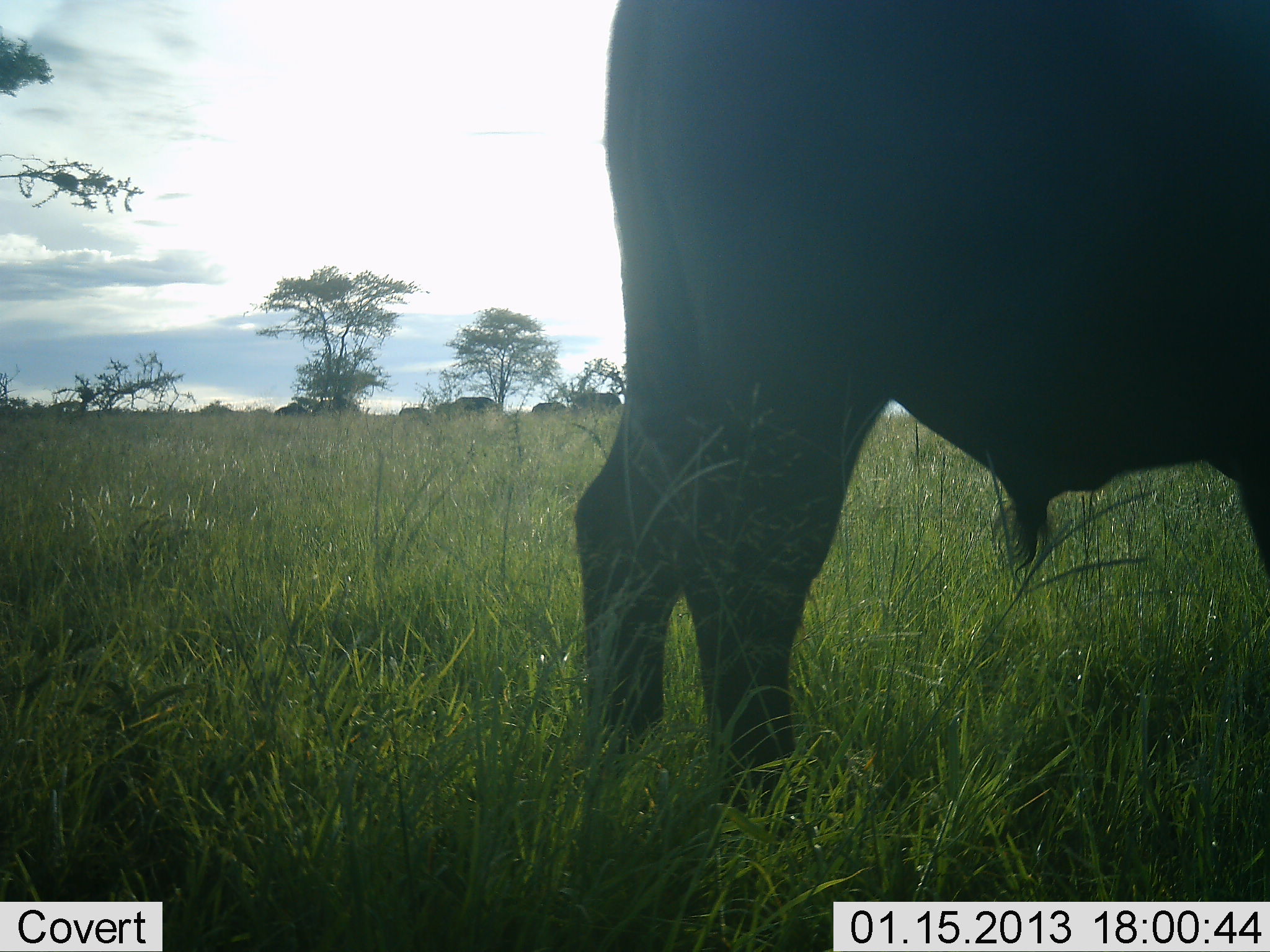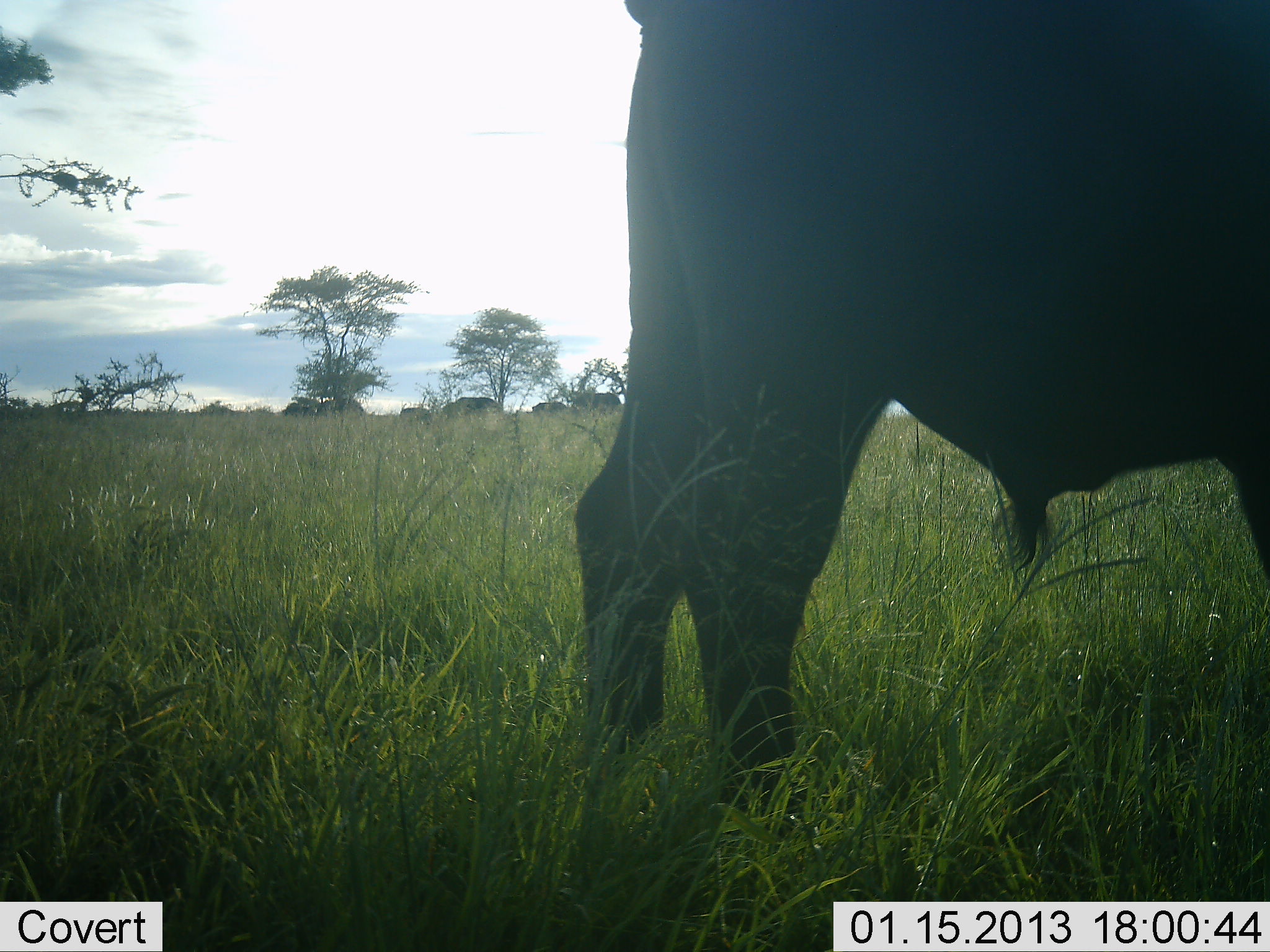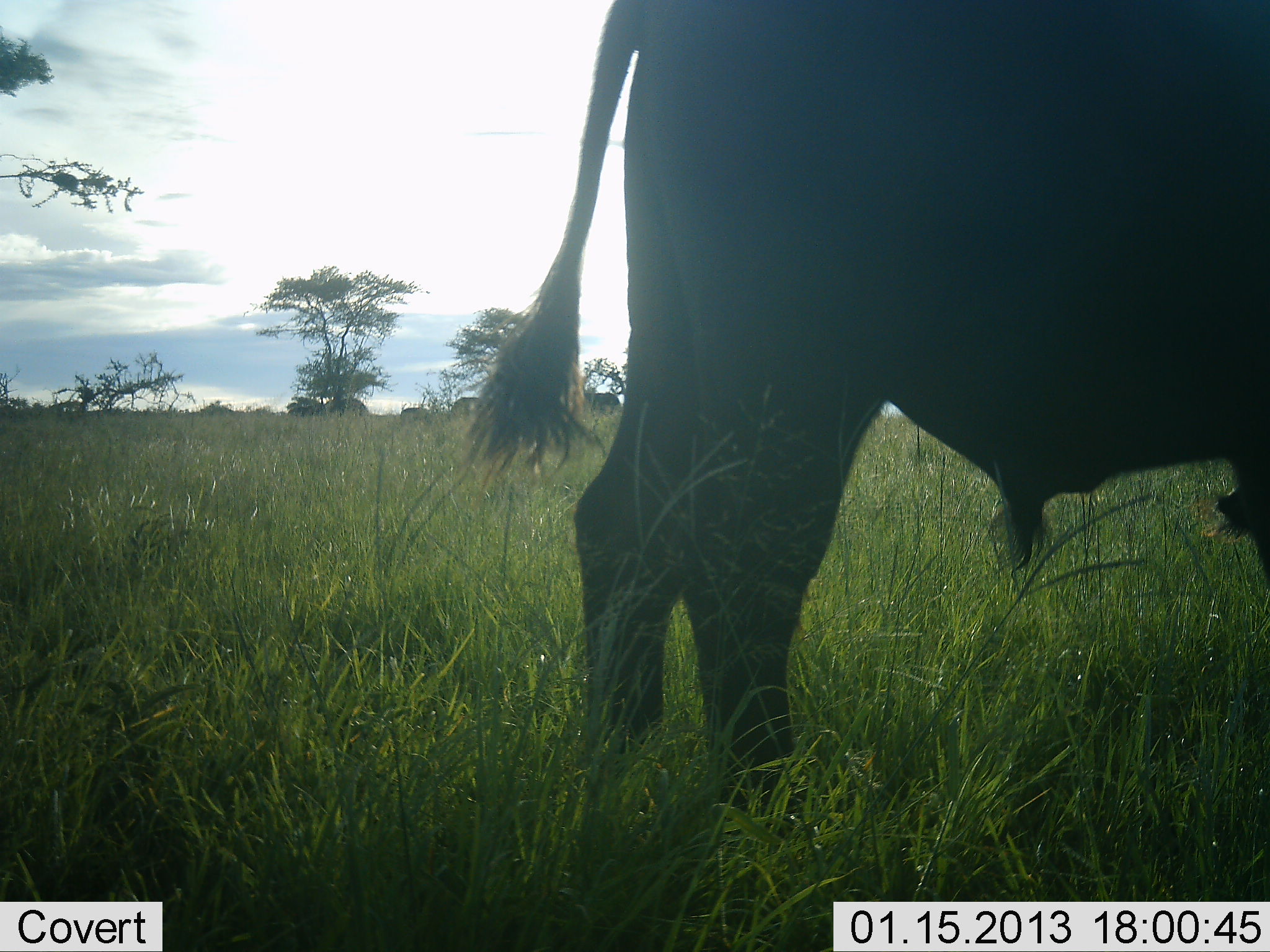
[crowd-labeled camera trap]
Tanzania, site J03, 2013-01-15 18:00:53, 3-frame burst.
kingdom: Animalia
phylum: Chordata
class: Mammalia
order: Artiodactyla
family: Bovidae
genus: Syncerus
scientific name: Syncerus caffer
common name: cape buffalo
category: buffalo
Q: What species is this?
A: Buffalo (cape buffalo) (Syncerus caffer).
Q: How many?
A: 1.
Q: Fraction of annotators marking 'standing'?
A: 83%.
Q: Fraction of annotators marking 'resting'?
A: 0%.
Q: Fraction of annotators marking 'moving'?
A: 0%.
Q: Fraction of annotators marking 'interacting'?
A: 6%.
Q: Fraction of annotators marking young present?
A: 0%.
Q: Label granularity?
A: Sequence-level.